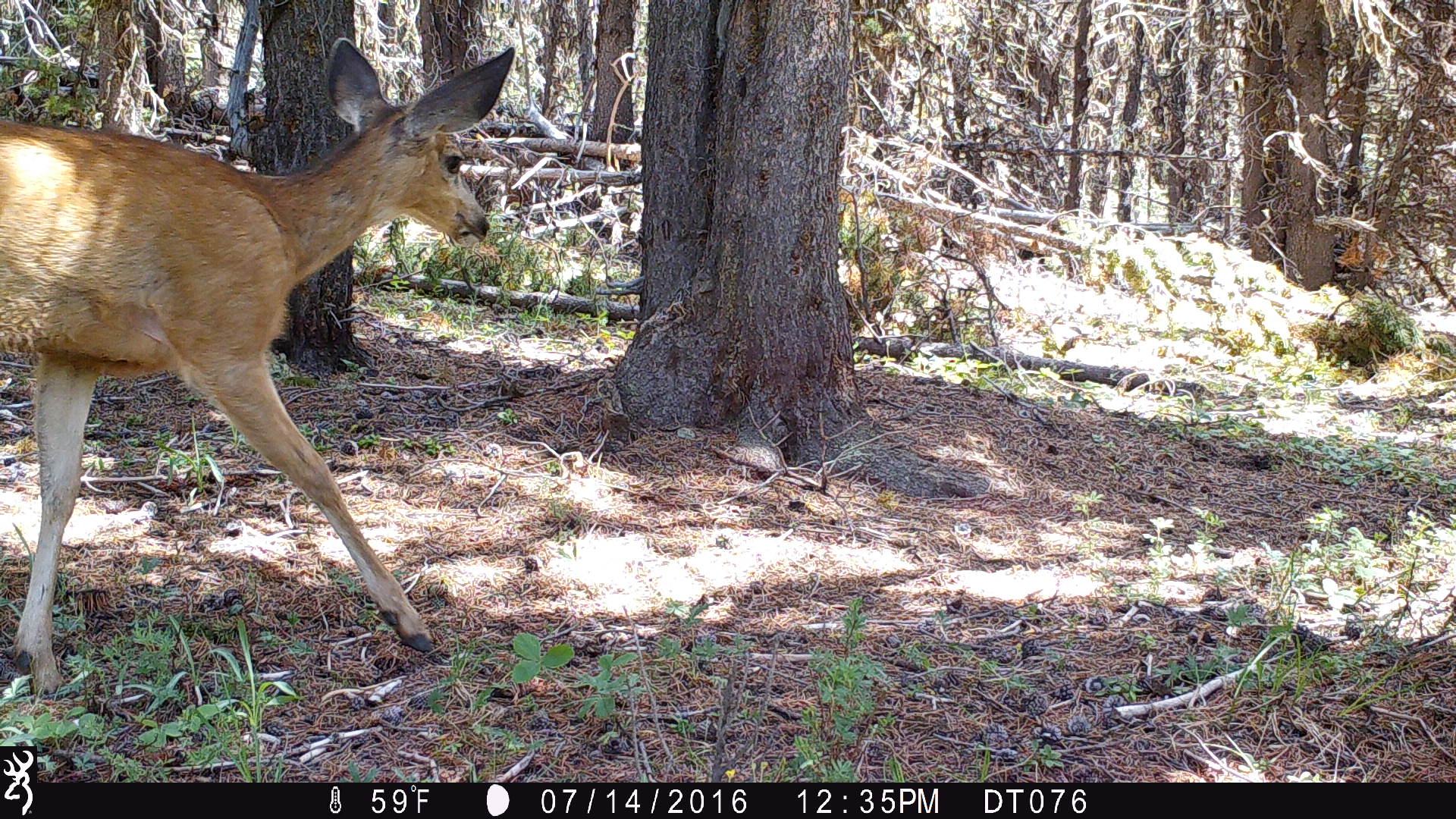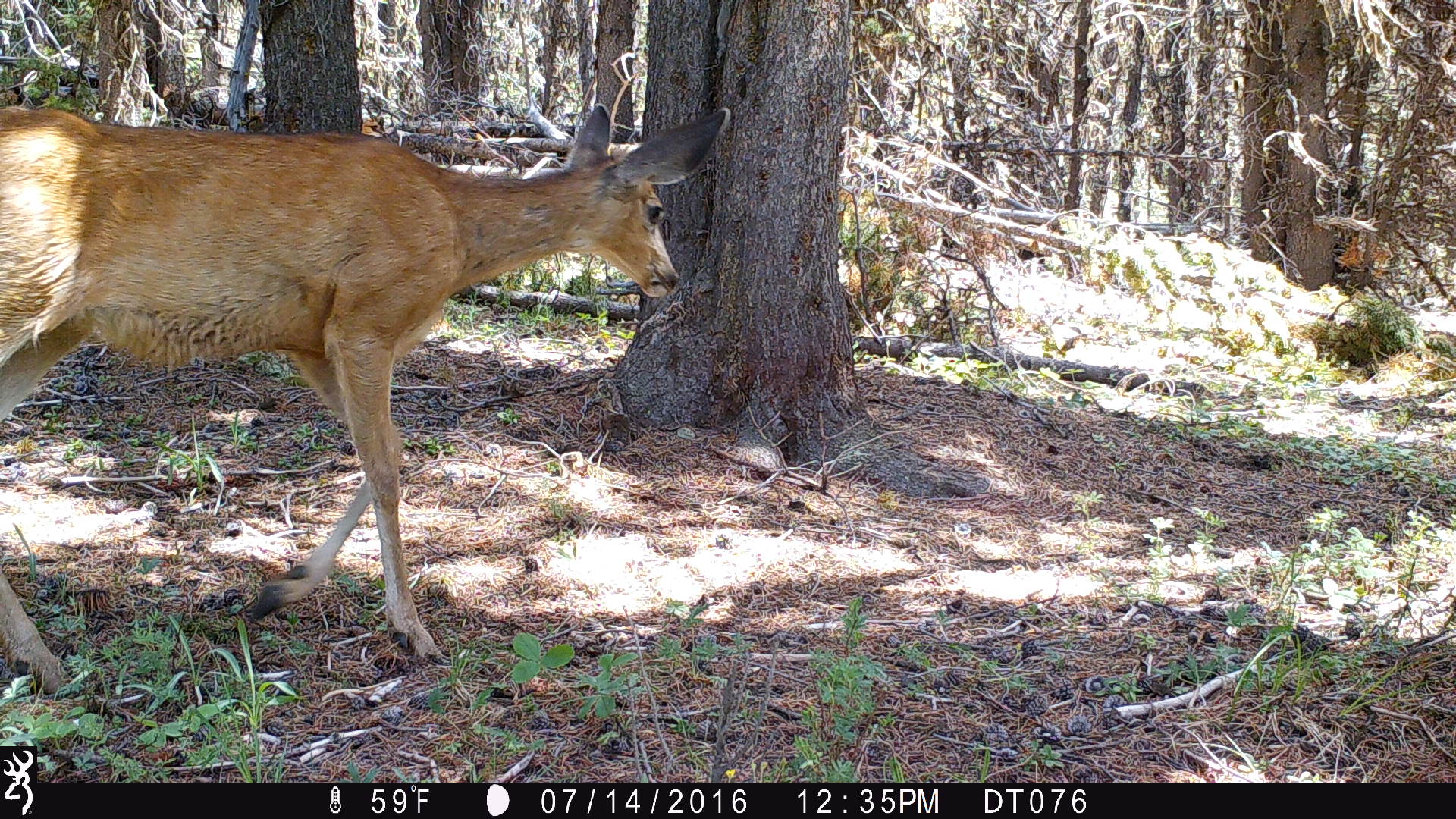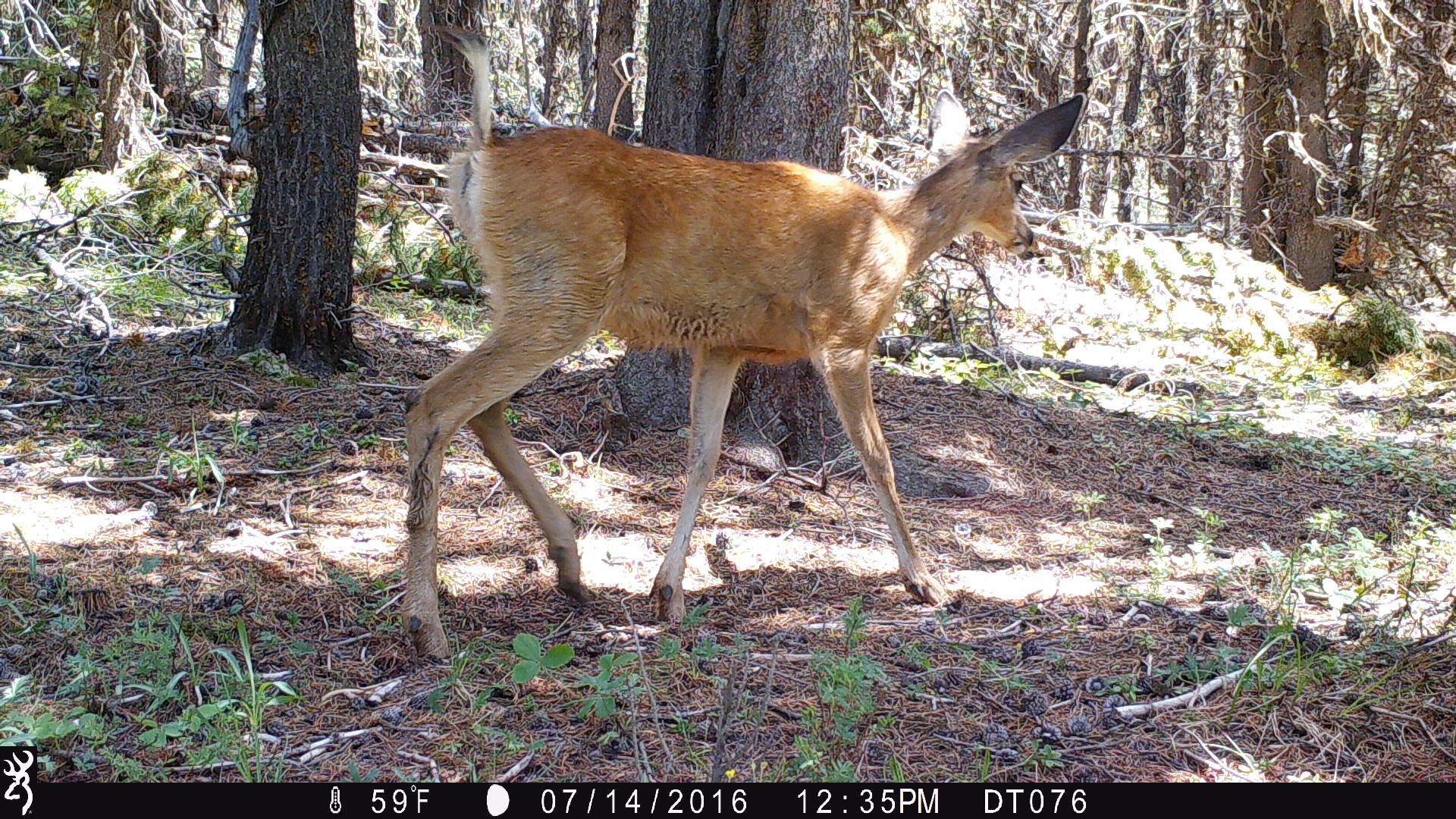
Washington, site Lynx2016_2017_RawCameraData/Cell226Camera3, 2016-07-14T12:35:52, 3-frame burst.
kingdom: Animalia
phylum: Chordata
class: Mammalia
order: Artiodactyla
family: Cervidae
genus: Odocoileus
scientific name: Odocoileus hemionus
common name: mule deer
Odocoileus hemionus (mule deer). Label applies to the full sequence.